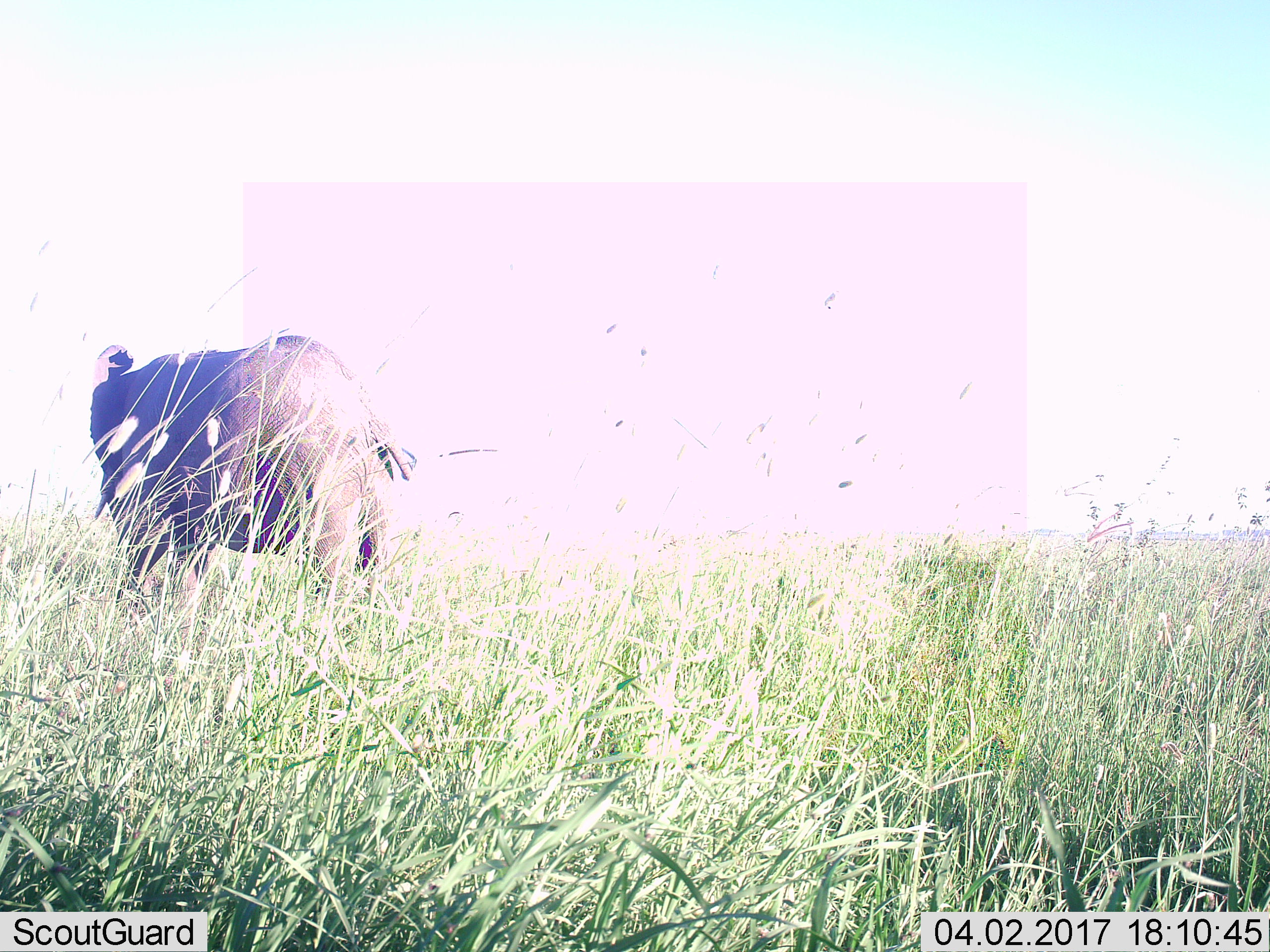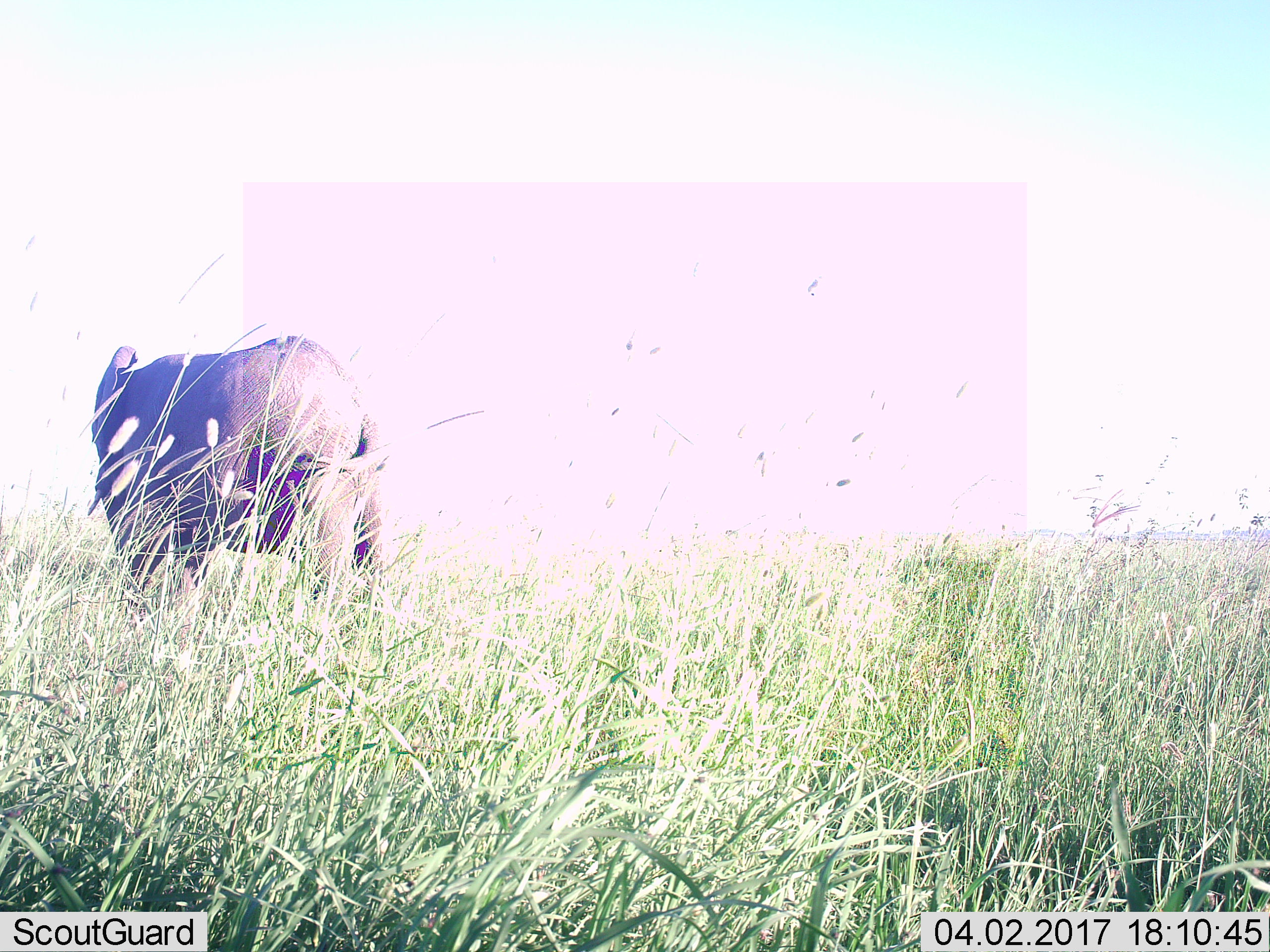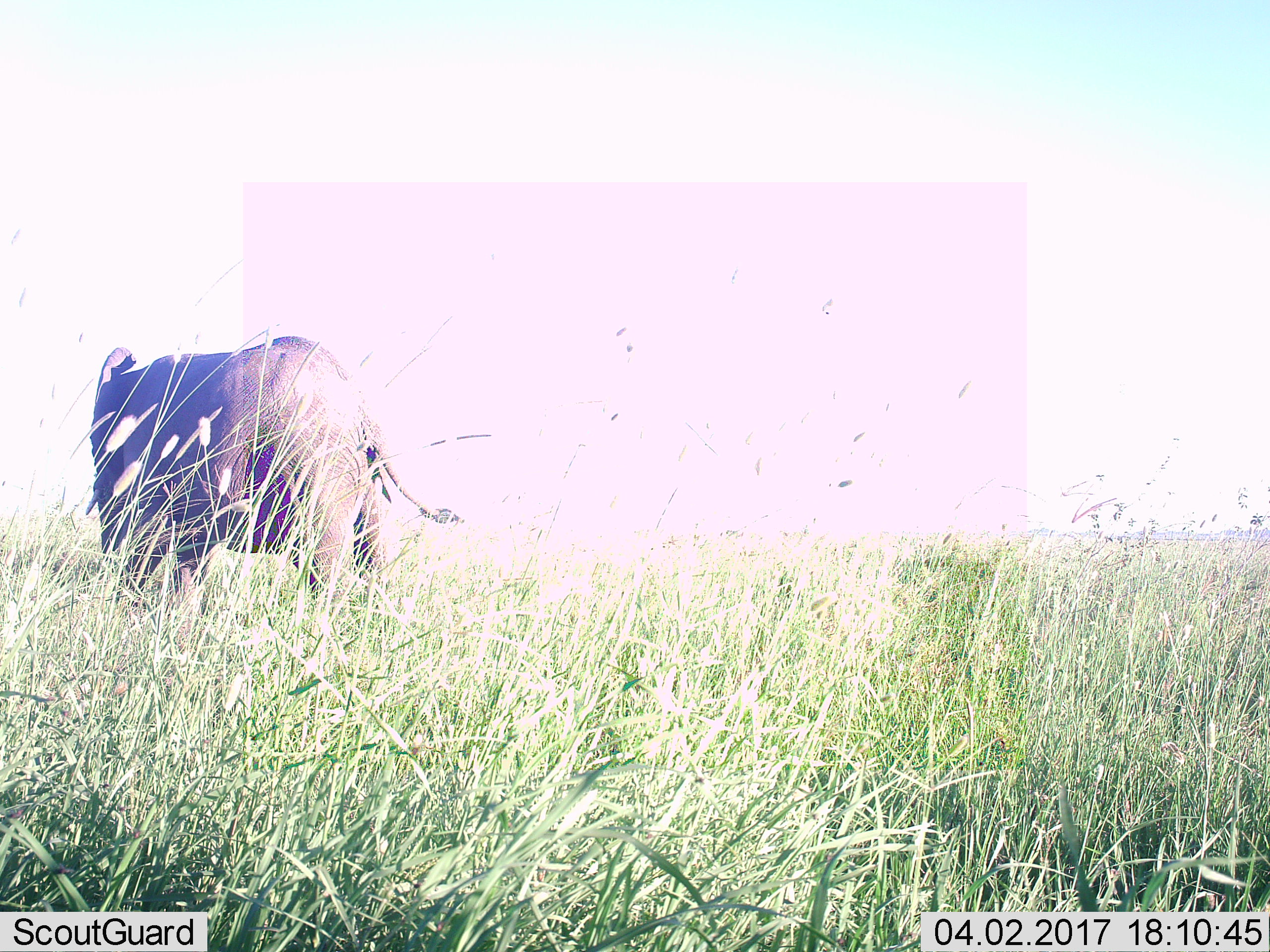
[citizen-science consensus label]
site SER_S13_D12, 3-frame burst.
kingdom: Animalia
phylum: Chordata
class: Mammalia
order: Proboscidea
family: Elephantidae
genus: Loxodonta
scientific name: Loxodonta africana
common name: african bush elephant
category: elephant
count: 1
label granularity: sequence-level